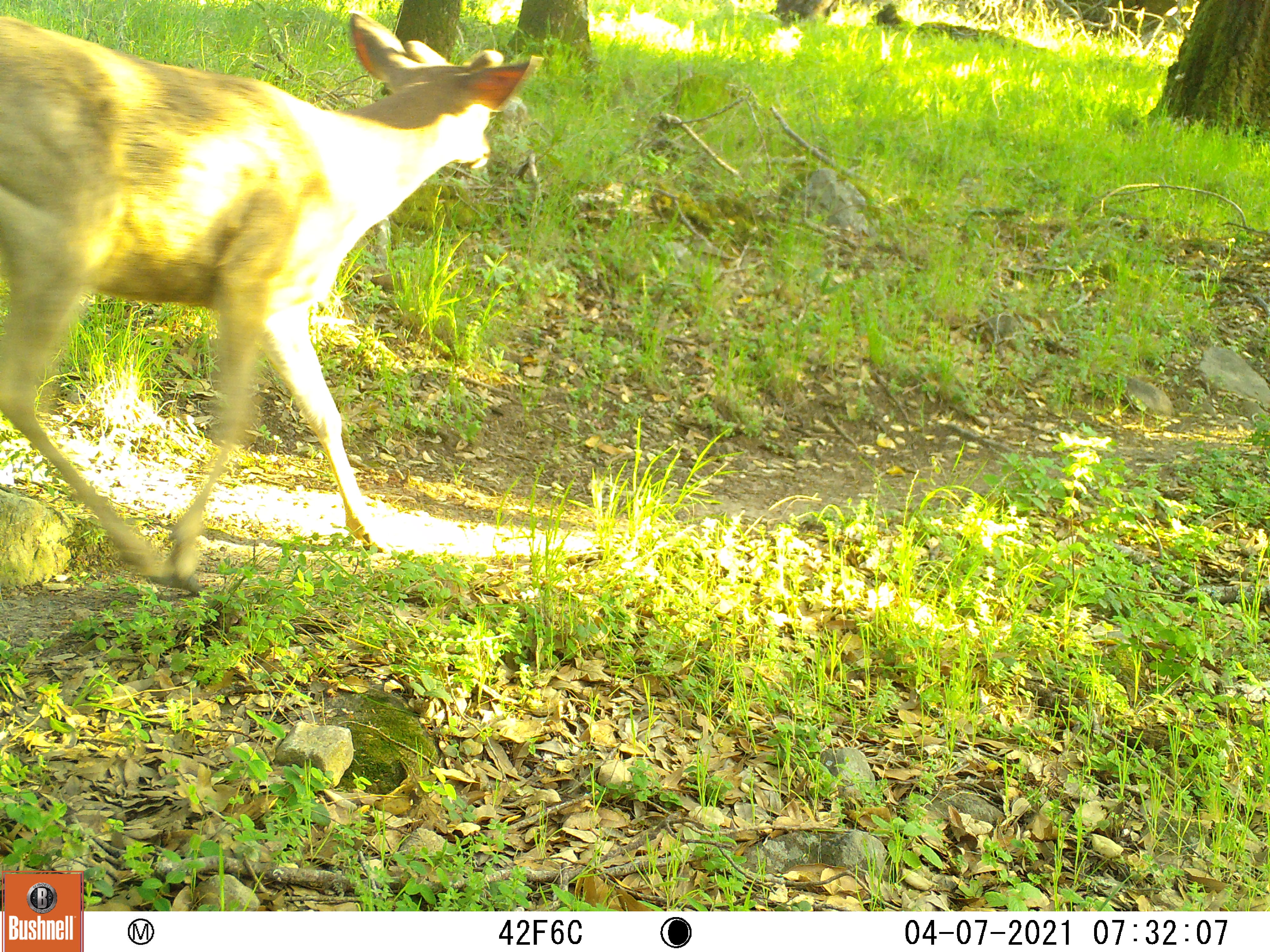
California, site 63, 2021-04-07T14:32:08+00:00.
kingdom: Animalia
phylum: Chordata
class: Mammalia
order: Artiodactyla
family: Cervidae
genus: Odocoileus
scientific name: Odocoileus hemionus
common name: mule deer